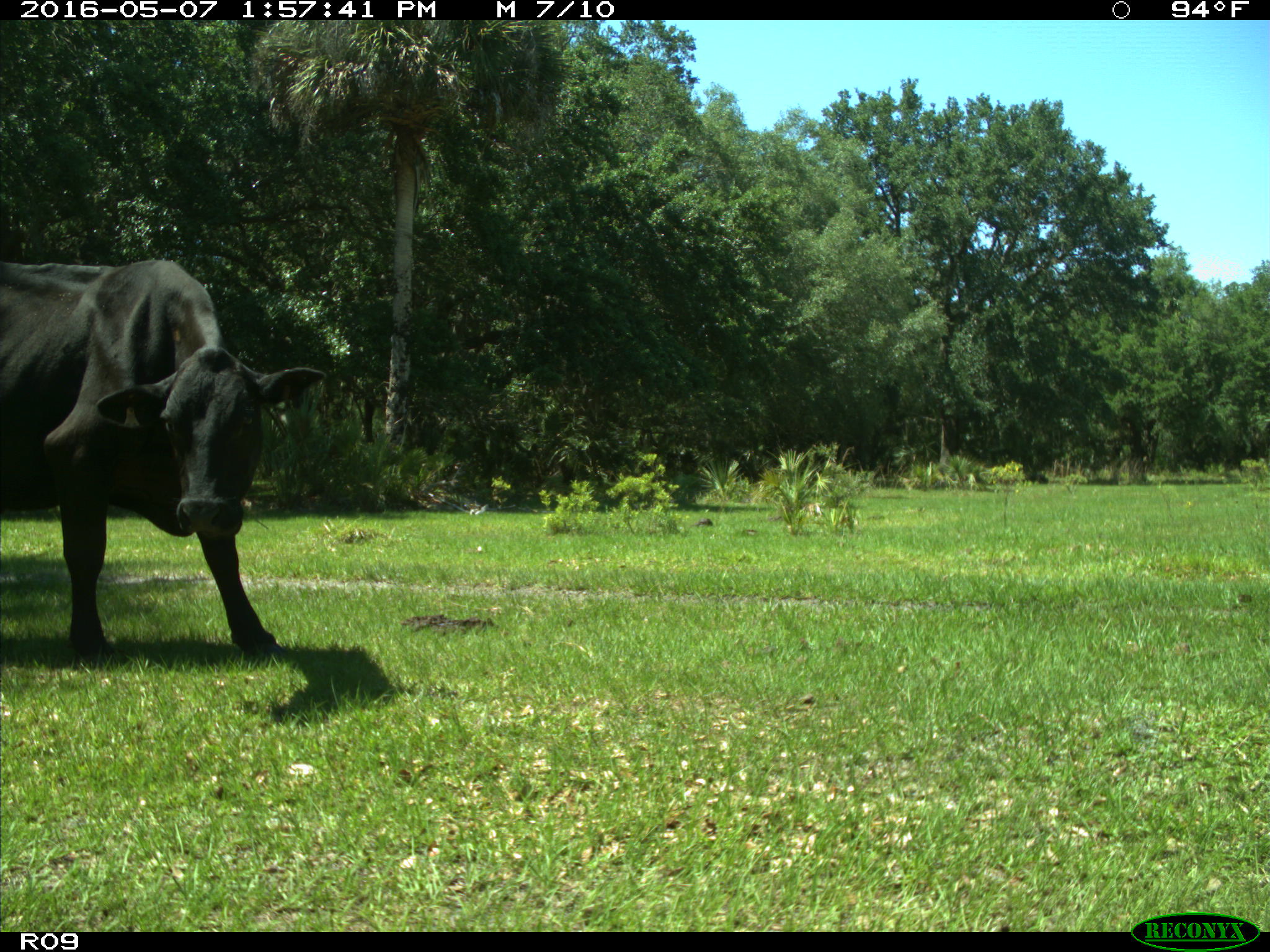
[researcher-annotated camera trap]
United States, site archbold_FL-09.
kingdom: Animalia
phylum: Chordata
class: Mammalia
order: Artiodactyla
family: Bovidae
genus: Bos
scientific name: Bos taurus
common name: domestic cow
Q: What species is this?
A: Bos taurus (domestic cow).